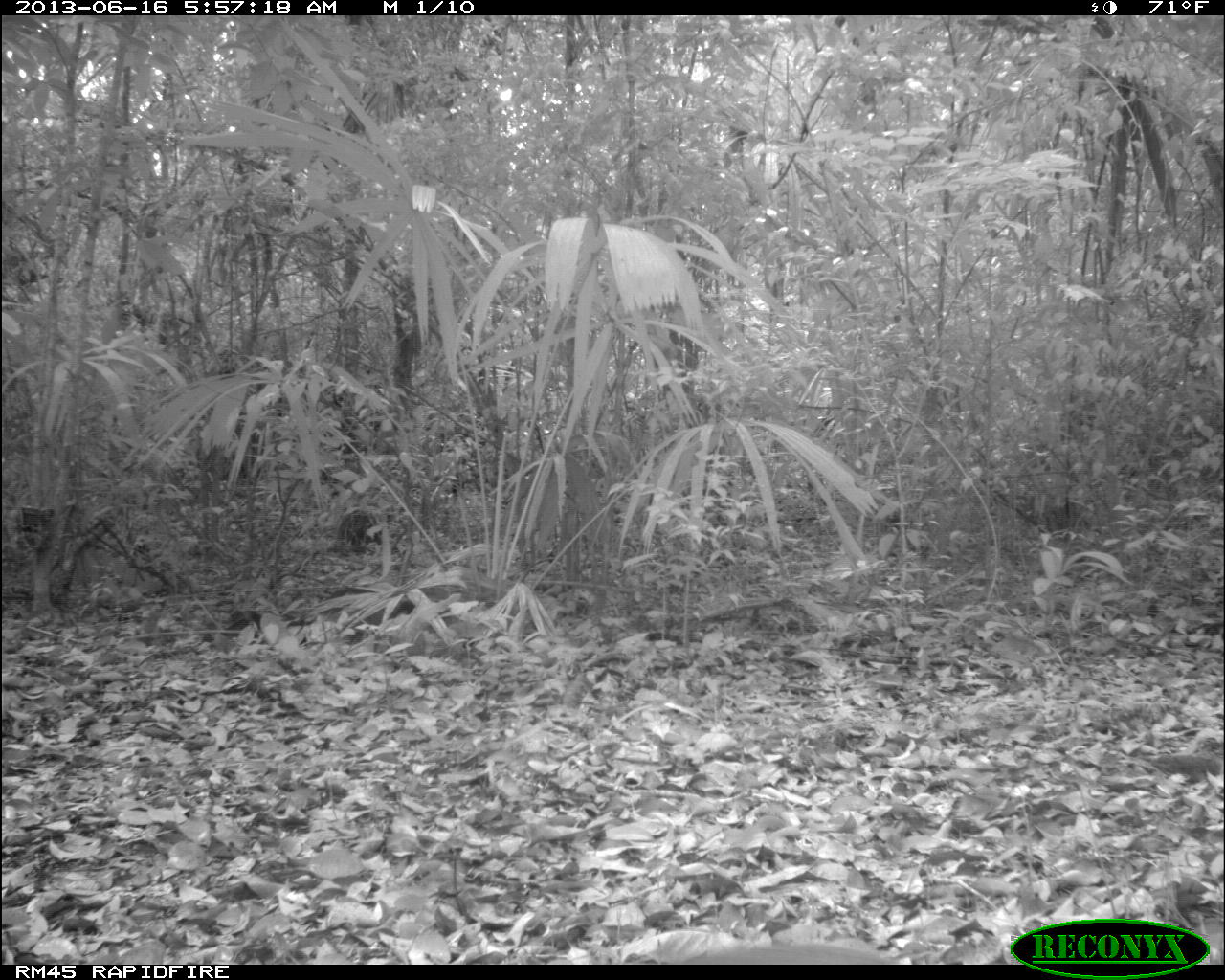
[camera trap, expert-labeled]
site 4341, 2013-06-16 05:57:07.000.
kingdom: Animalia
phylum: Chordata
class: Mammalia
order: Rodentia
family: Dasyproctidae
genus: Dasyprocta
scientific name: Dasyprocta punctata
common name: central american agouti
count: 1